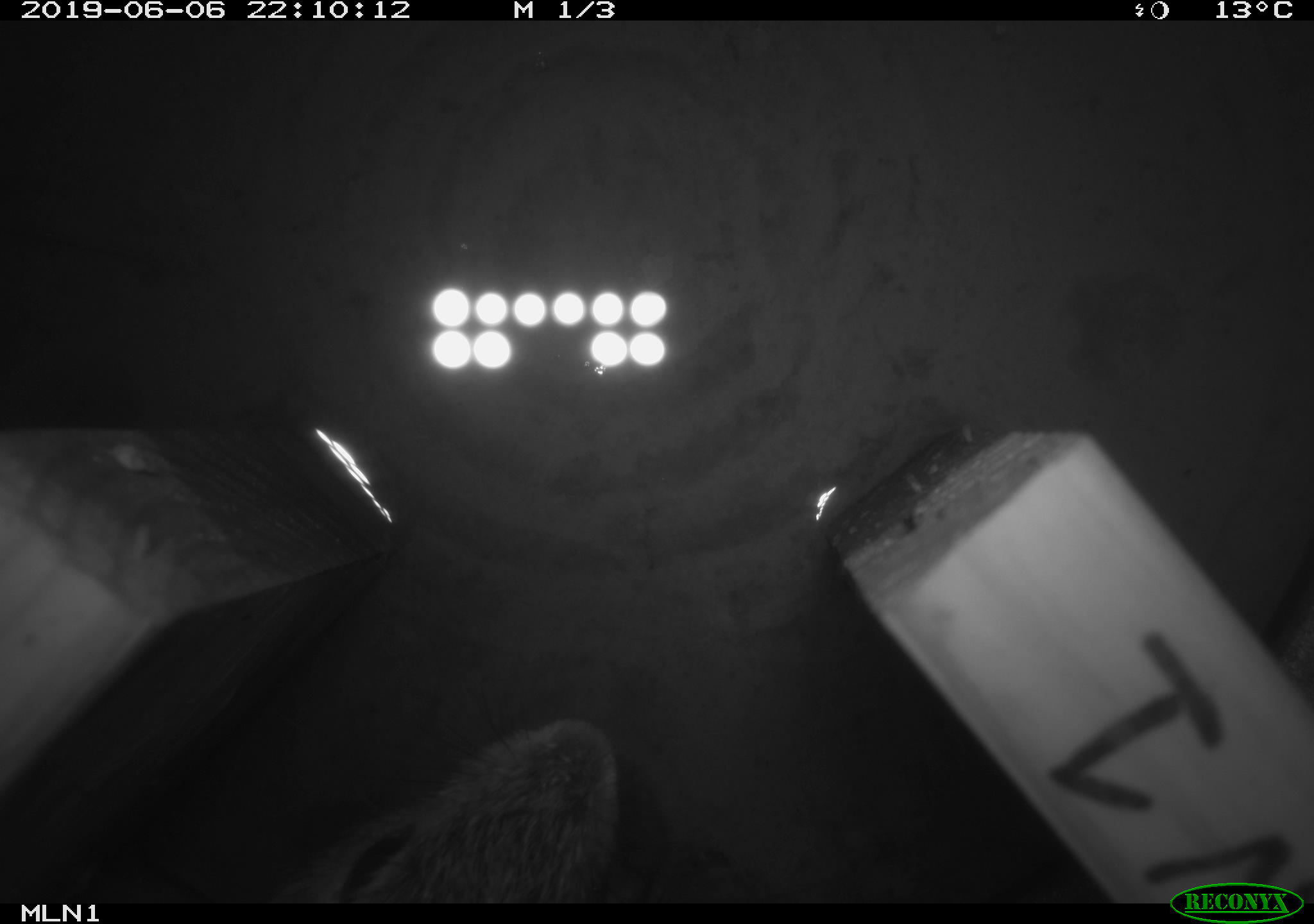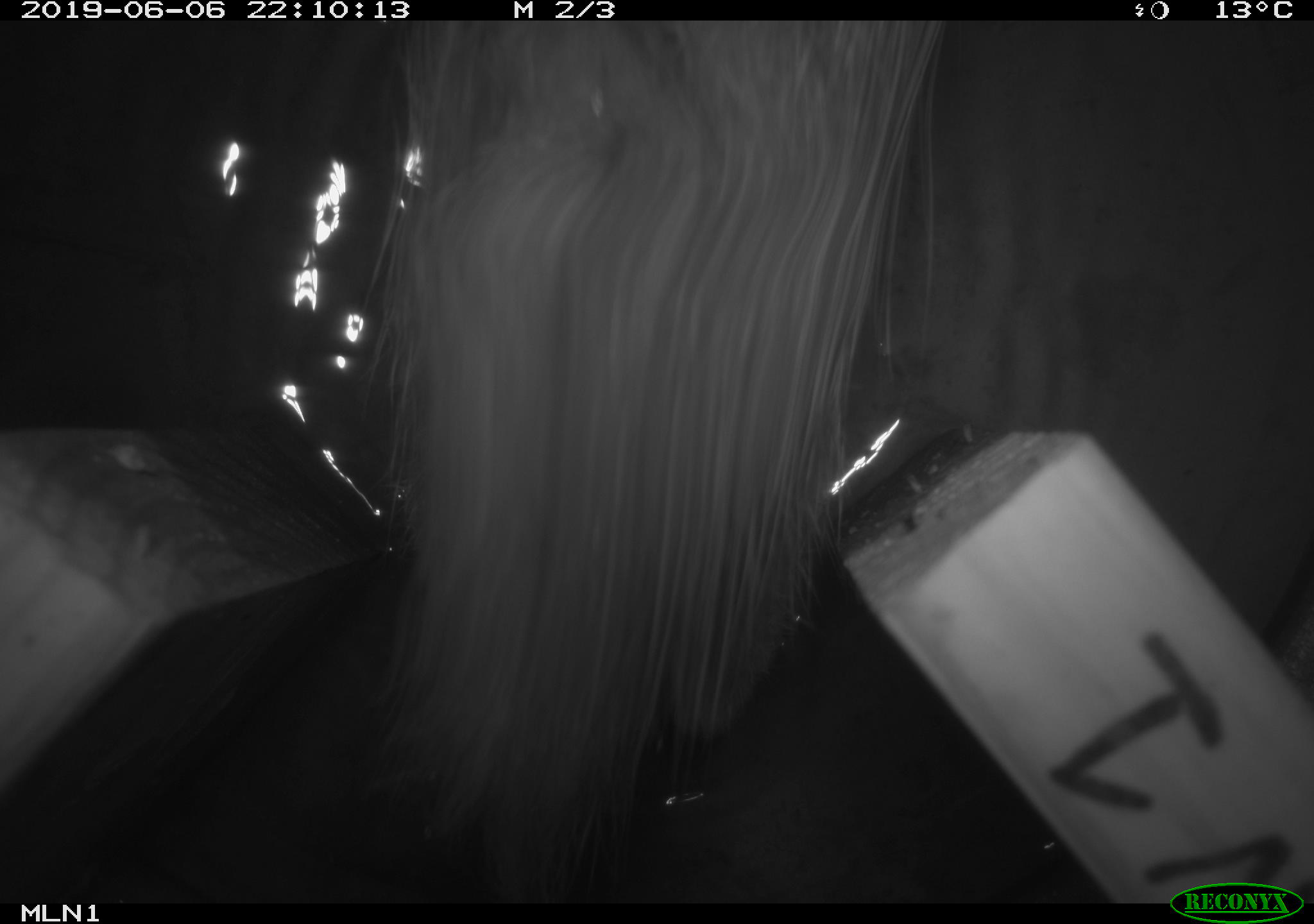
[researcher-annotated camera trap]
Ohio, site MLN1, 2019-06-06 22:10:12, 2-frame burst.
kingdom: Animalia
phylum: Chordata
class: Mammalia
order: Lagomorpha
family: Leporidae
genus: Sylvilagus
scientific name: Sylvilagus floridanus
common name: eastern cottontail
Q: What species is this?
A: Eastern cottontail (Sylvilagus floridanus).